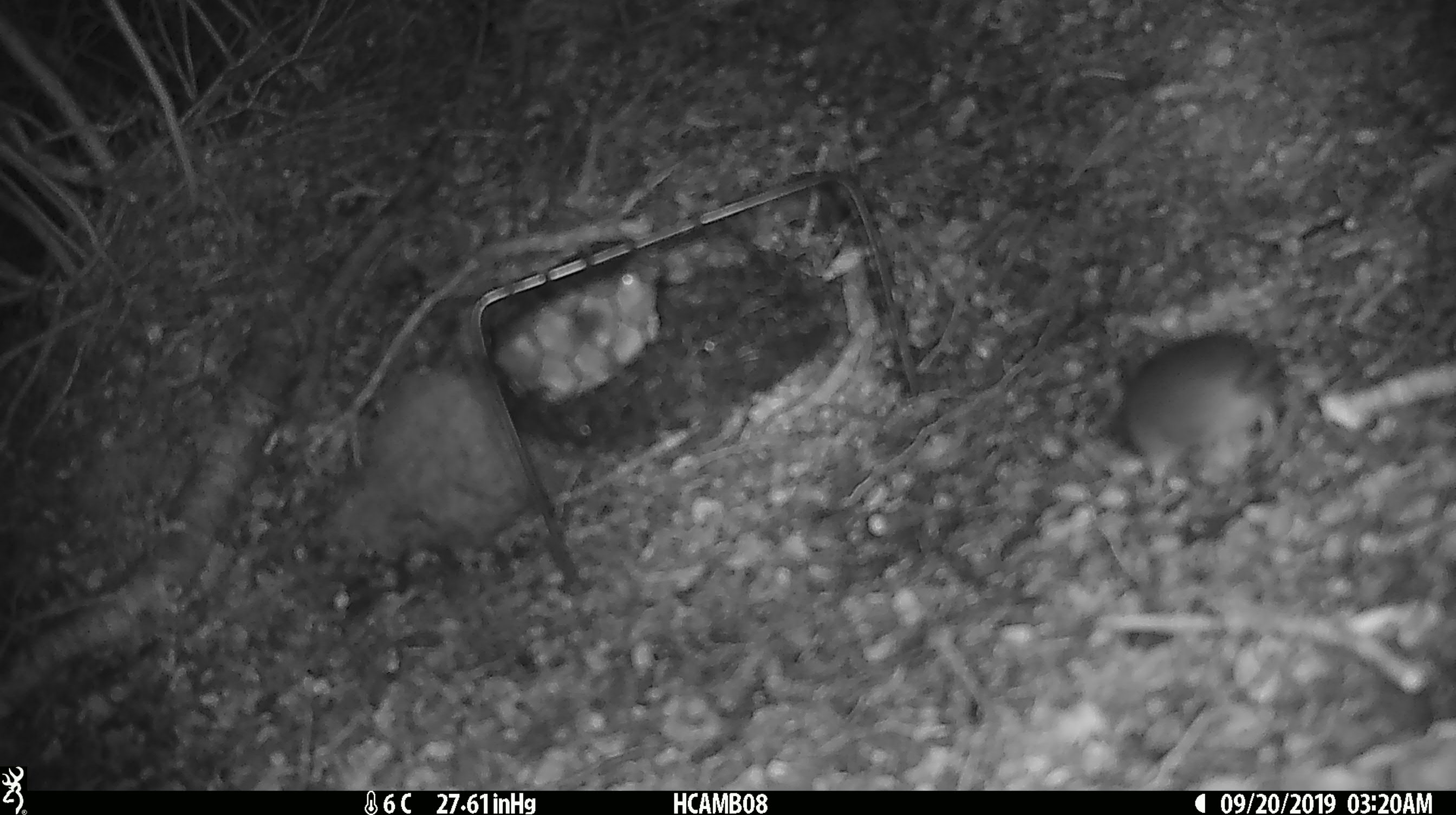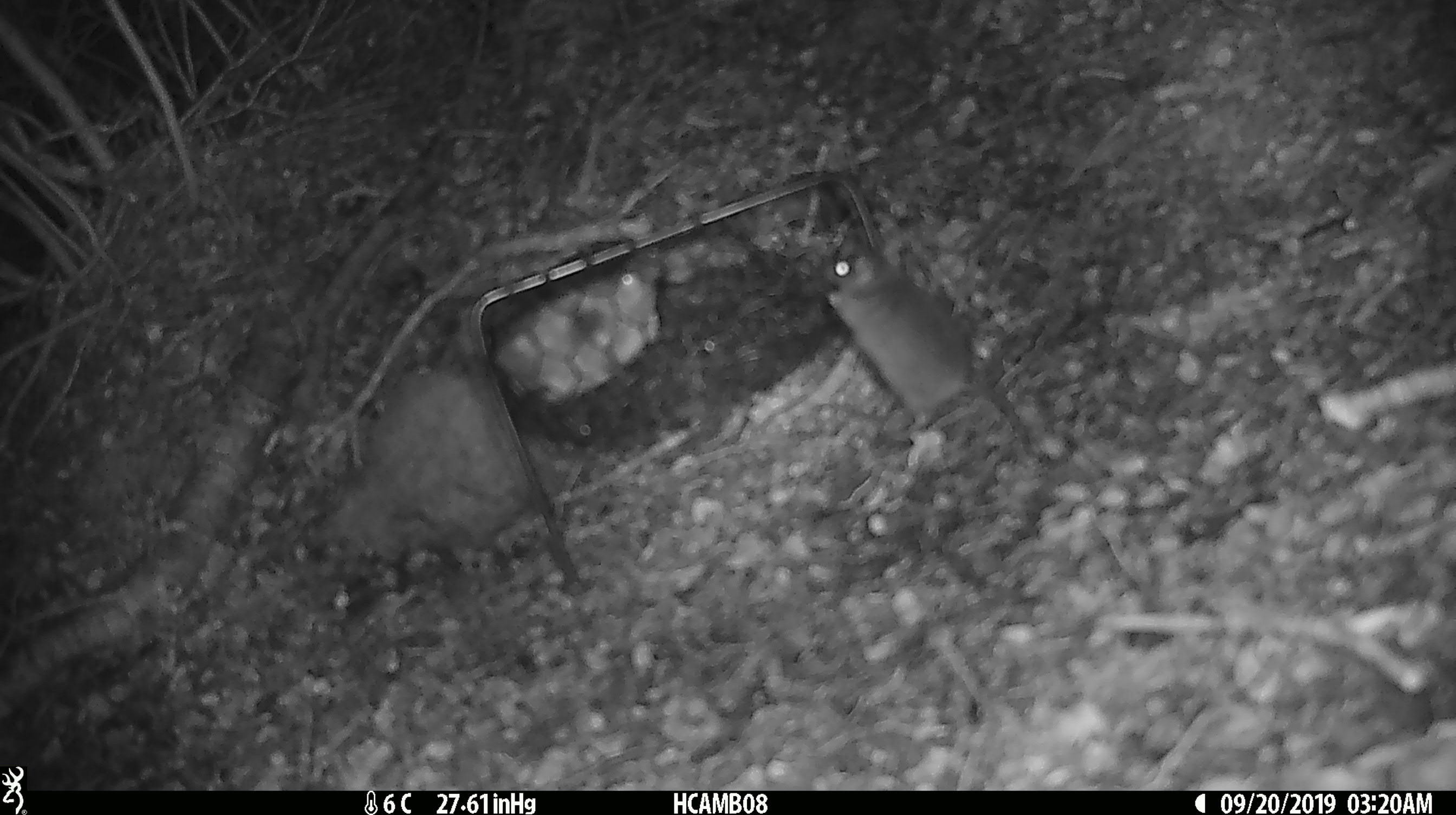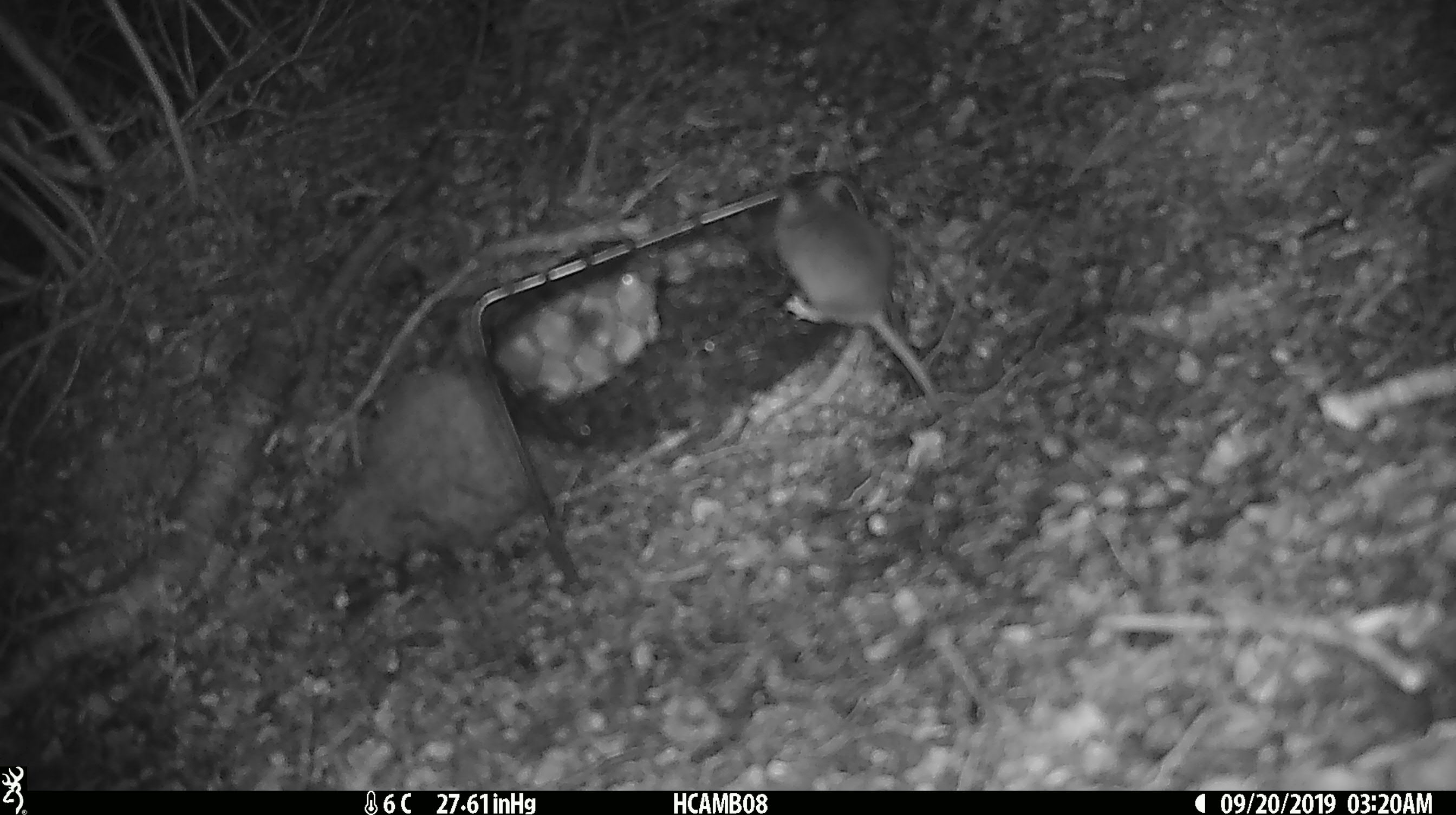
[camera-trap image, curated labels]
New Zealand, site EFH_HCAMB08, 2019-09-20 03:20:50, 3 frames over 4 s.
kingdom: Animalia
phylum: Chordata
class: Mammalia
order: Rodentia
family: Muridae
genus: Mus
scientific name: Mus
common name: mouse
Mouse (Mus).